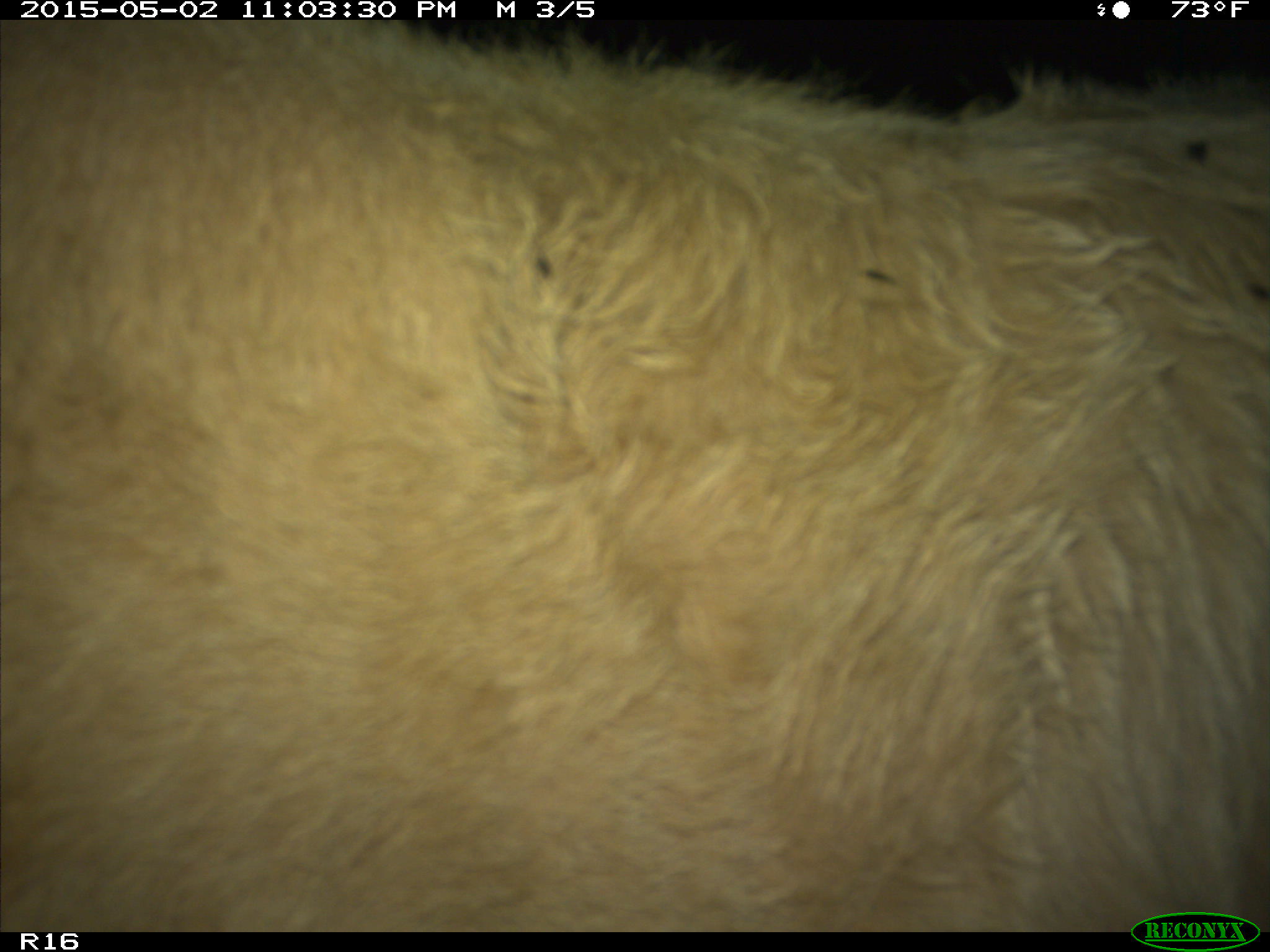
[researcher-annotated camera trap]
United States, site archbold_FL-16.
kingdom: Animalia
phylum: Chordata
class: Mammalia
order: Artiodactyla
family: Bovidae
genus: Bos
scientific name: Bos taurus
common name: domestic cow